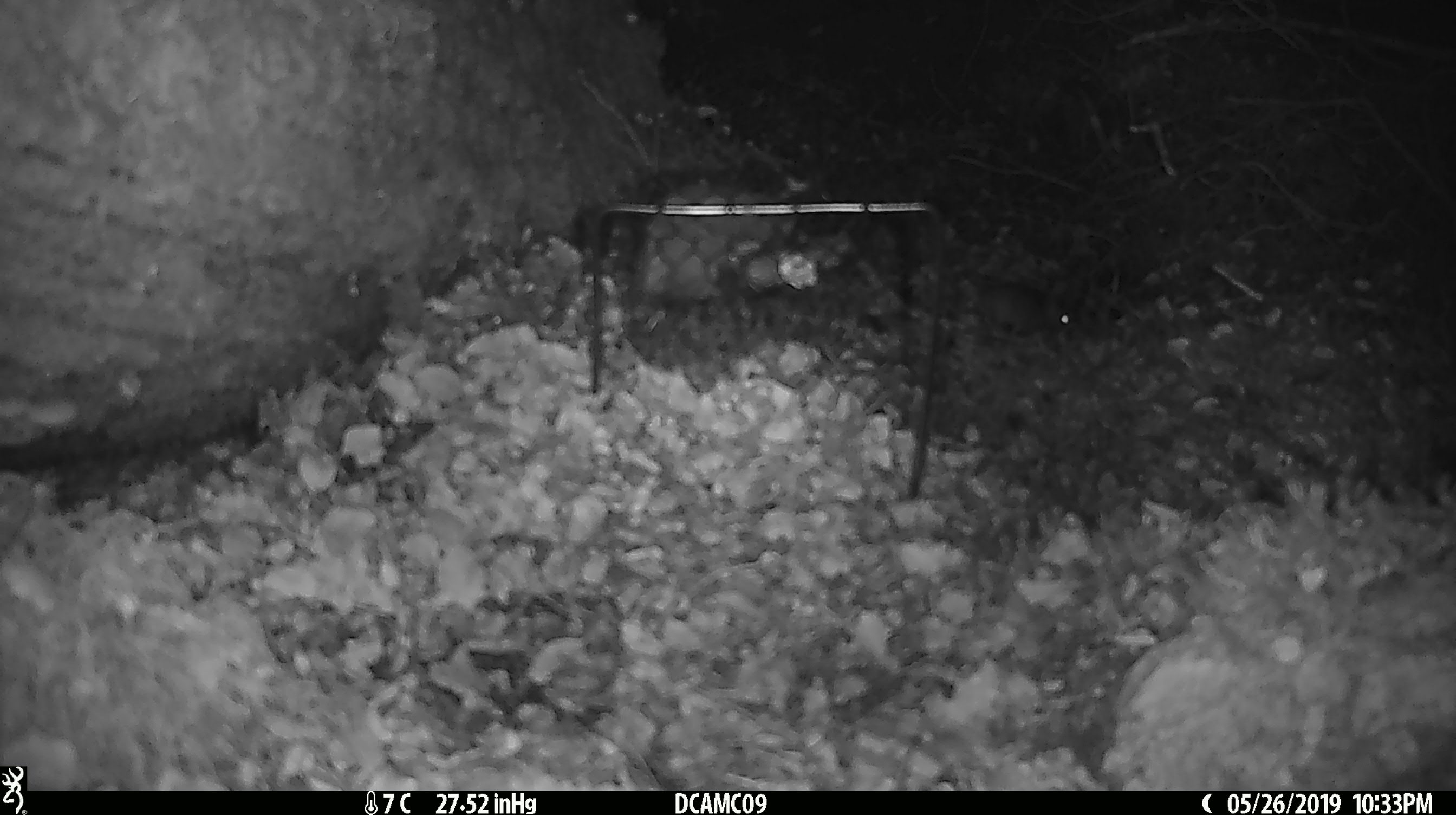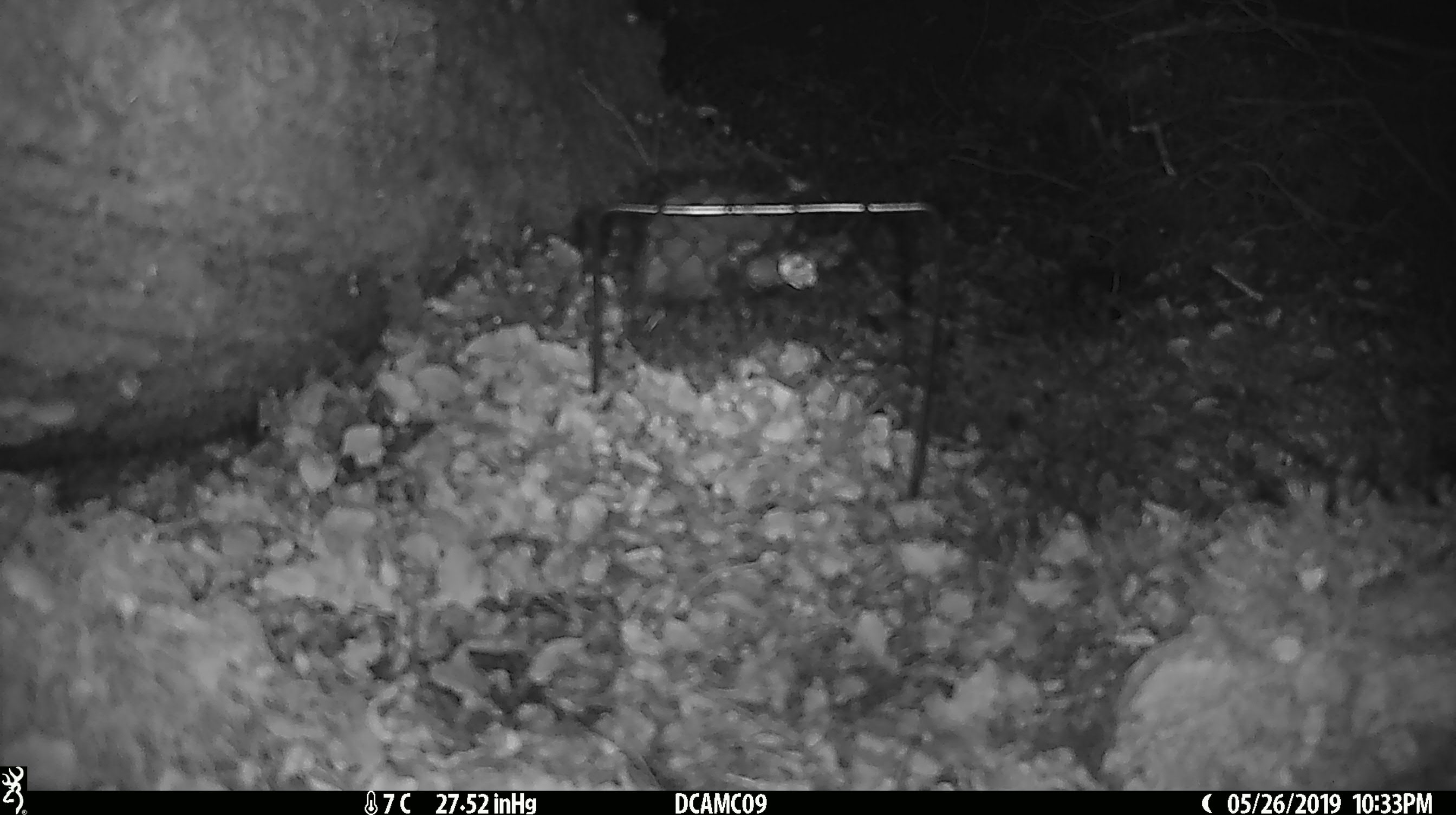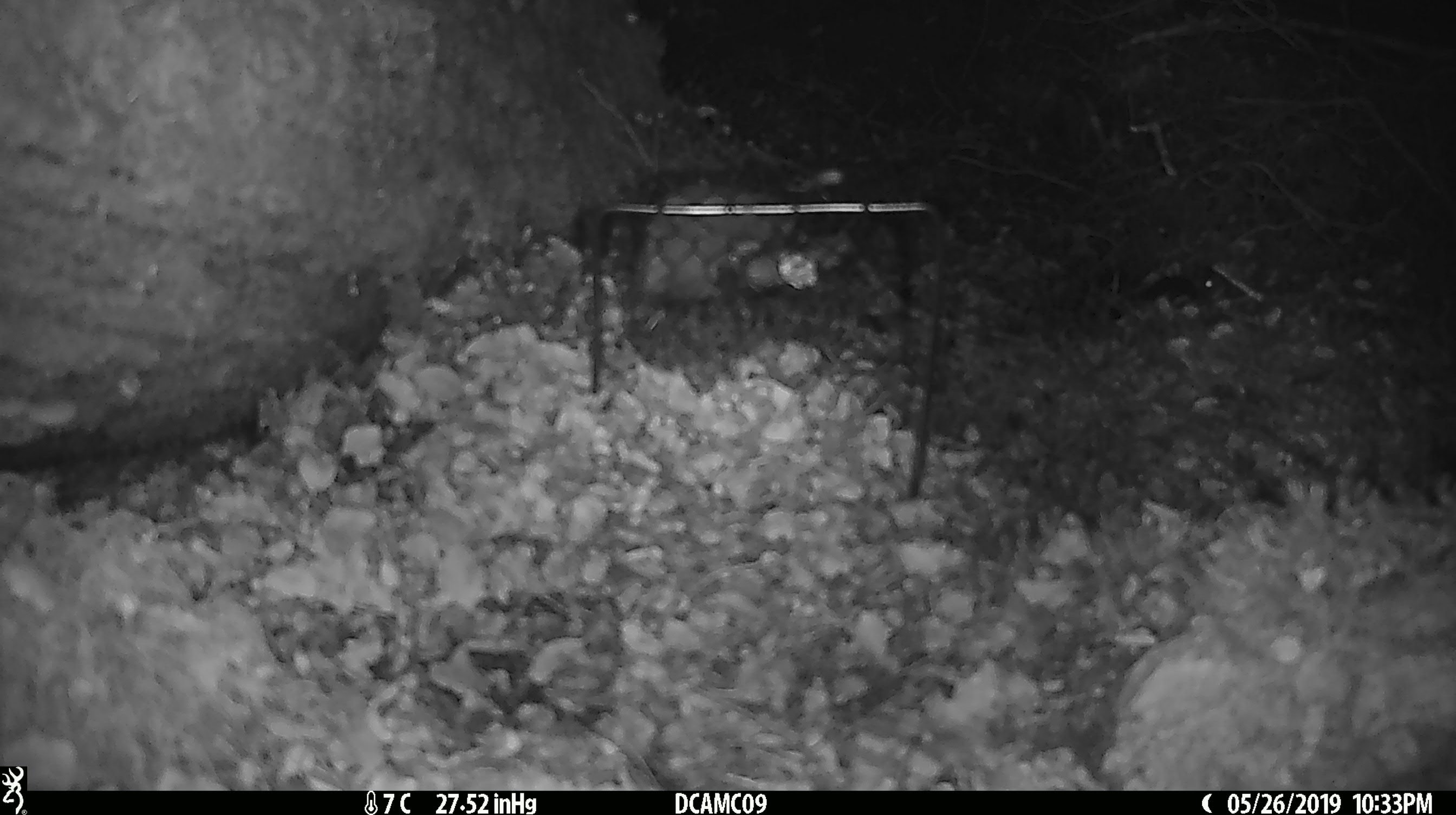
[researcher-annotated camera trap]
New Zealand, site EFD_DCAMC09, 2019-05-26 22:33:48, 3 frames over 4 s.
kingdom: Animalia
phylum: Chordata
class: Mammalia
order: Rodentia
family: Muridae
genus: Mus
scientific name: Mus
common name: mouse